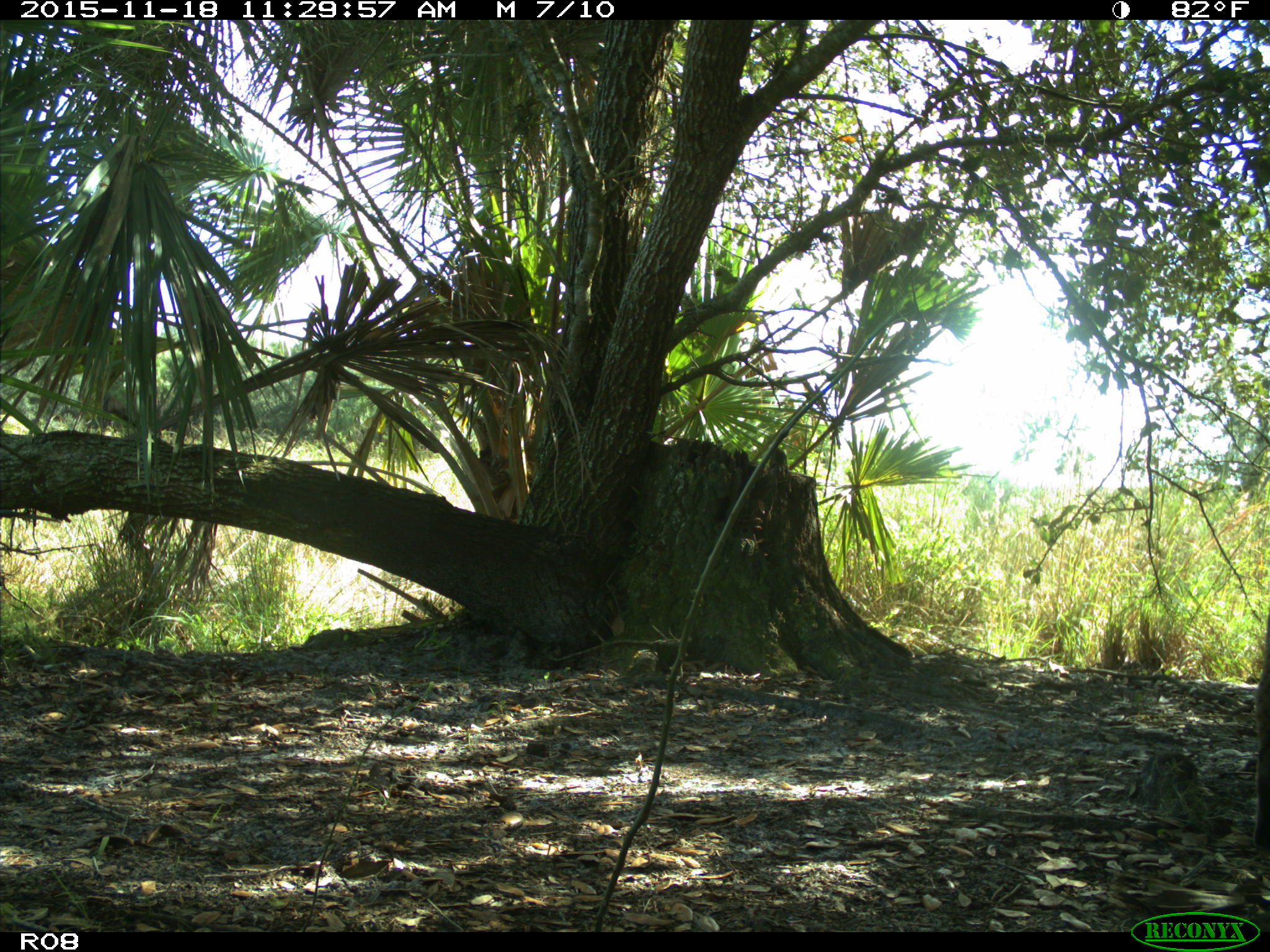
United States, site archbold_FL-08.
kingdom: Animalia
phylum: Chordata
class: Mammalia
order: Carnivora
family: Felidae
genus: Lynx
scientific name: Lynx rufus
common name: bobcat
Lynx rufus (bobcat).